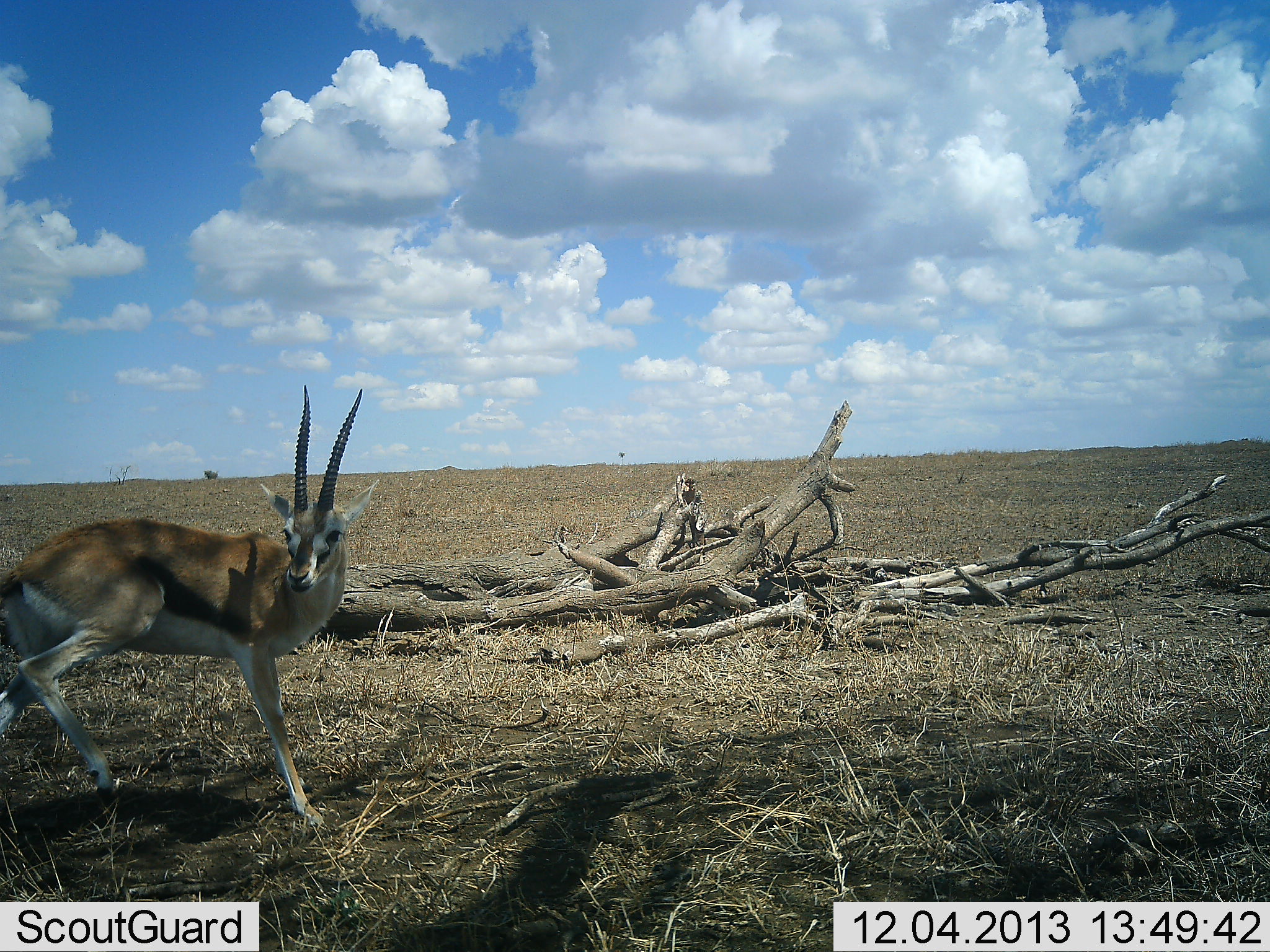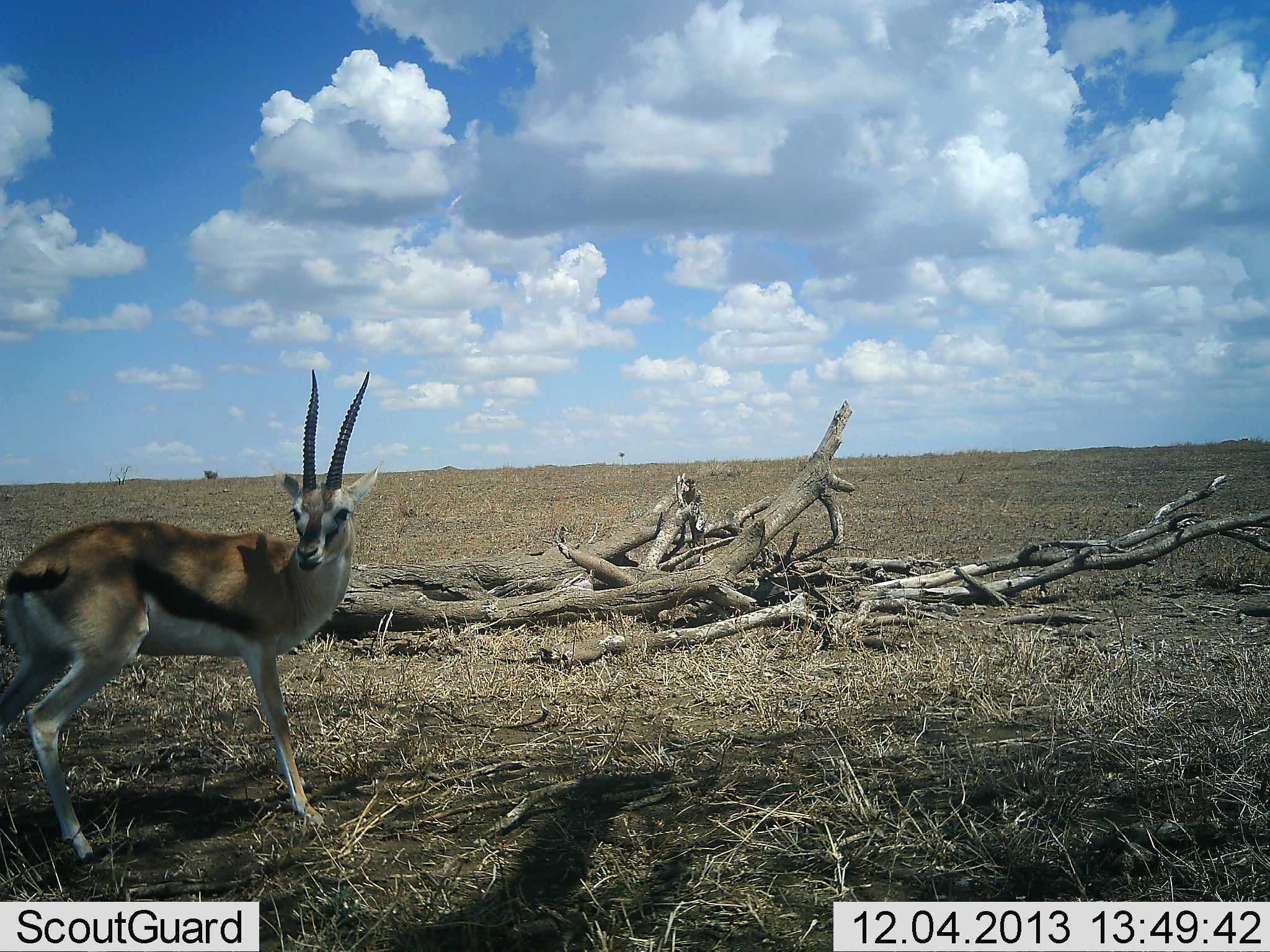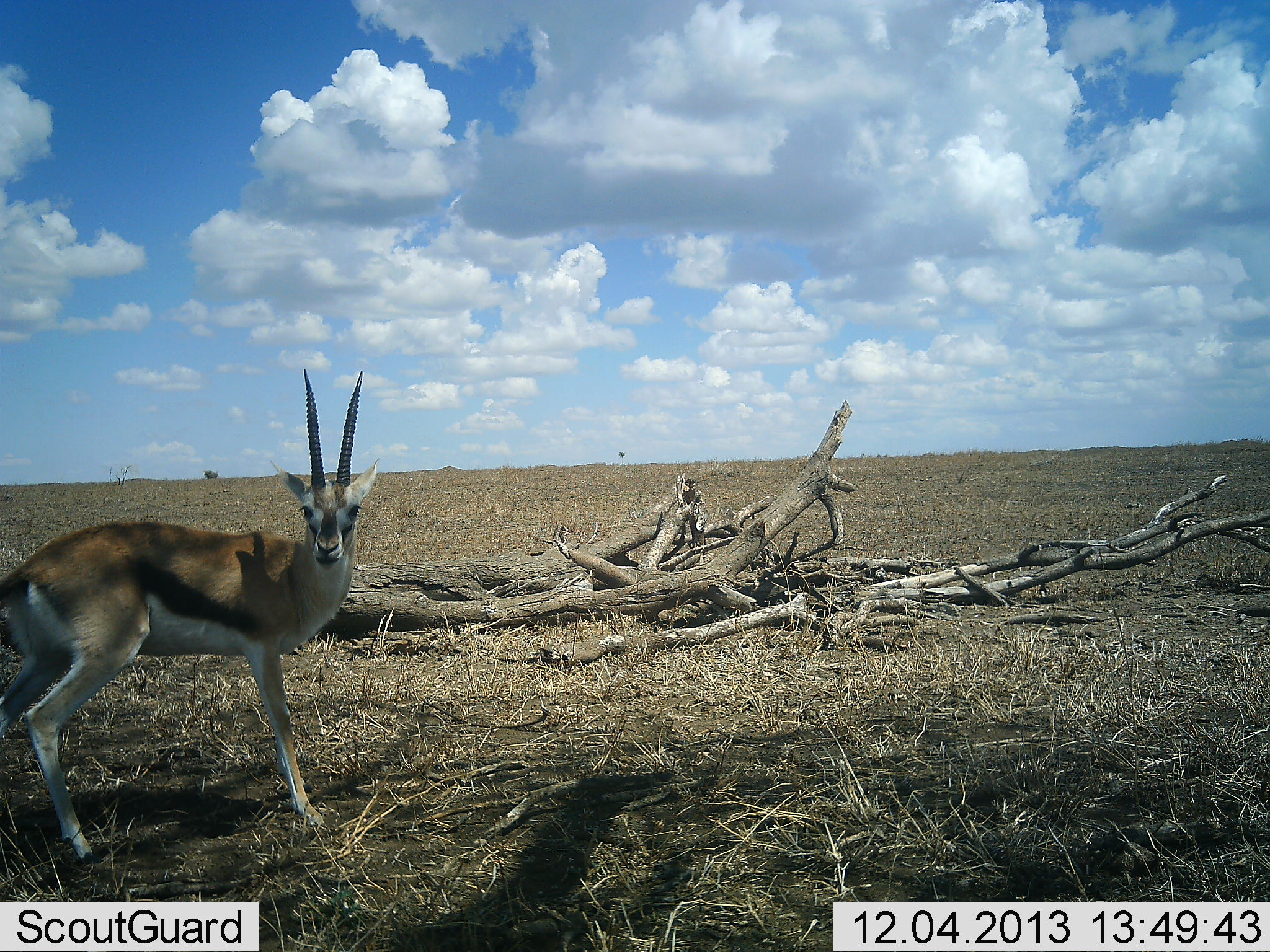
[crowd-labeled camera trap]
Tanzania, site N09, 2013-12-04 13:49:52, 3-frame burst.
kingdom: Animalia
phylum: Chordata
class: Mammalia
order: Artiodactyla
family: Bovidae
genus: Eudorcas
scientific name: Eudorcas thomsonii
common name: thomson's gazelle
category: gazellethomsons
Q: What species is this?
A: Gazellethomsons (thomson's gazelle) (Eudorcas thomsonii).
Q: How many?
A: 1.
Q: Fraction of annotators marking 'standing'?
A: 80%.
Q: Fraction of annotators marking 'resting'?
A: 0%.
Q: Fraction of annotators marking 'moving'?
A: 10%.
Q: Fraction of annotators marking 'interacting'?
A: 10%.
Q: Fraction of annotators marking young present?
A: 0%.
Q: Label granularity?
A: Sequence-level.